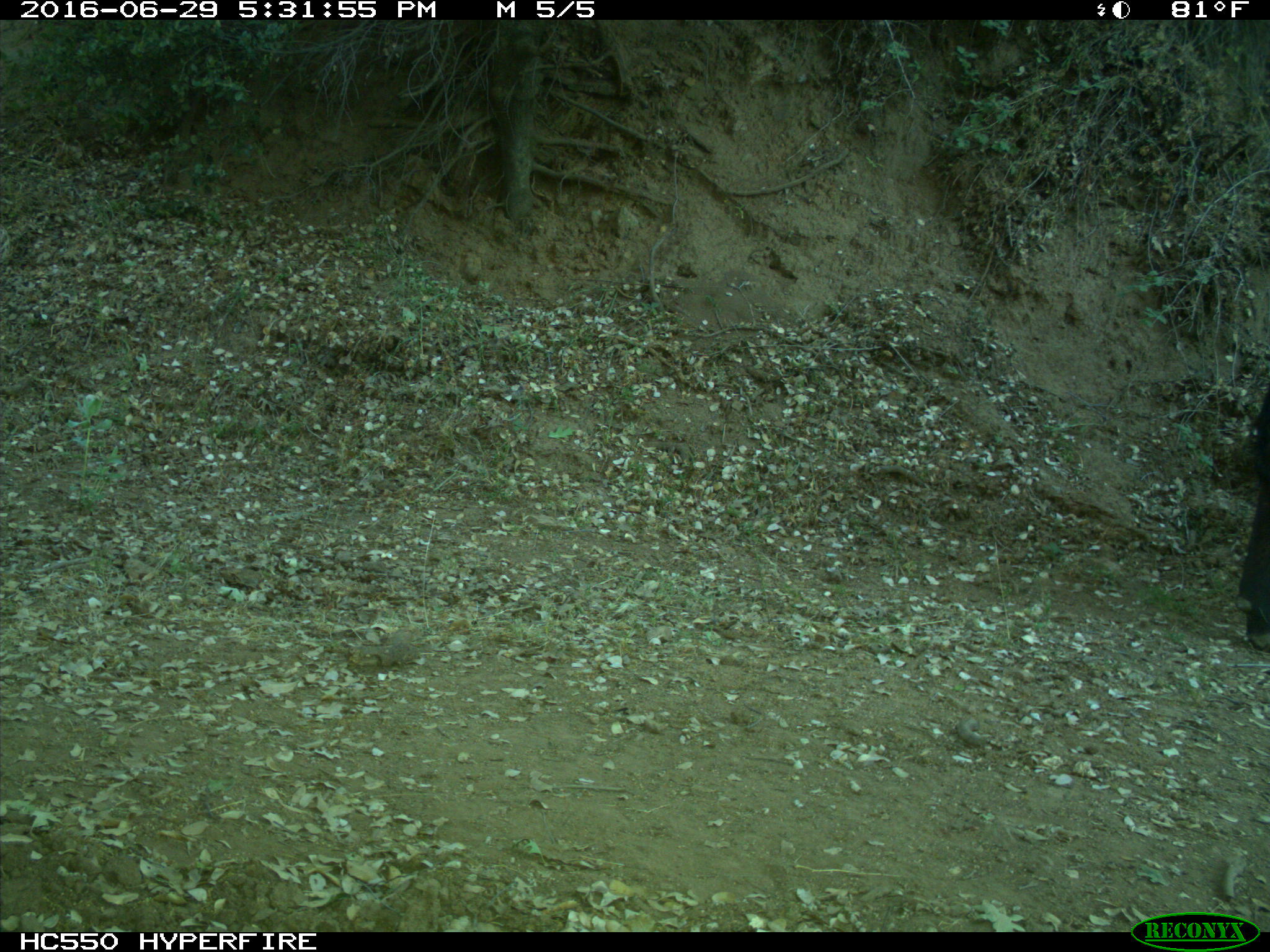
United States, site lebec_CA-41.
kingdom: Animalia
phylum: Chordata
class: Mammalia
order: Artiodactyla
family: Bovidae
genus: Bos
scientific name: Bos taurus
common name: domestic cow